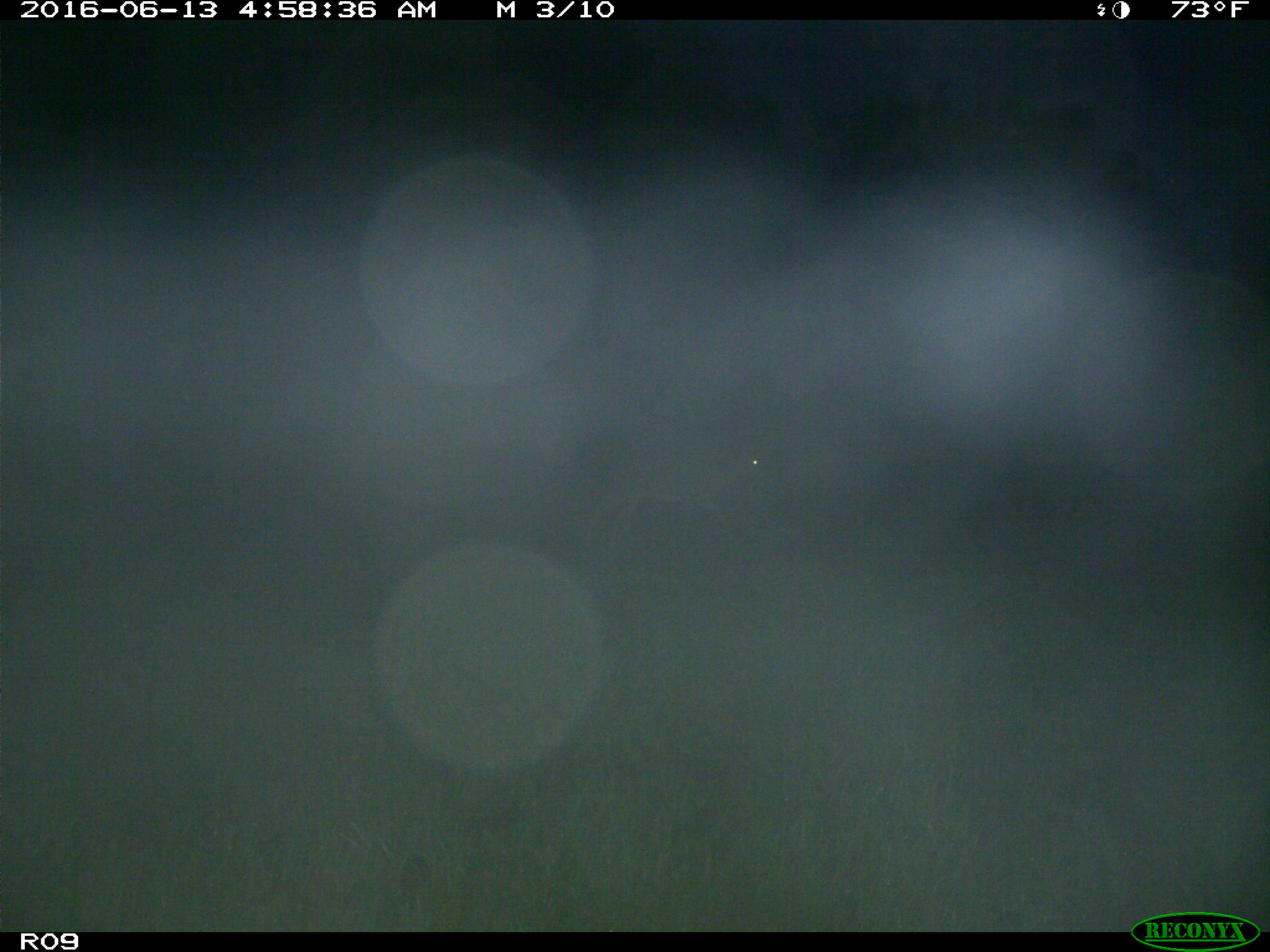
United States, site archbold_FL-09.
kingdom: Animalia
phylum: Chordata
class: Mammalia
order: Artiodactyla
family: Cervidae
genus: Odocoileus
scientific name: Odocoileus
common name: deer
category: unidentified deer